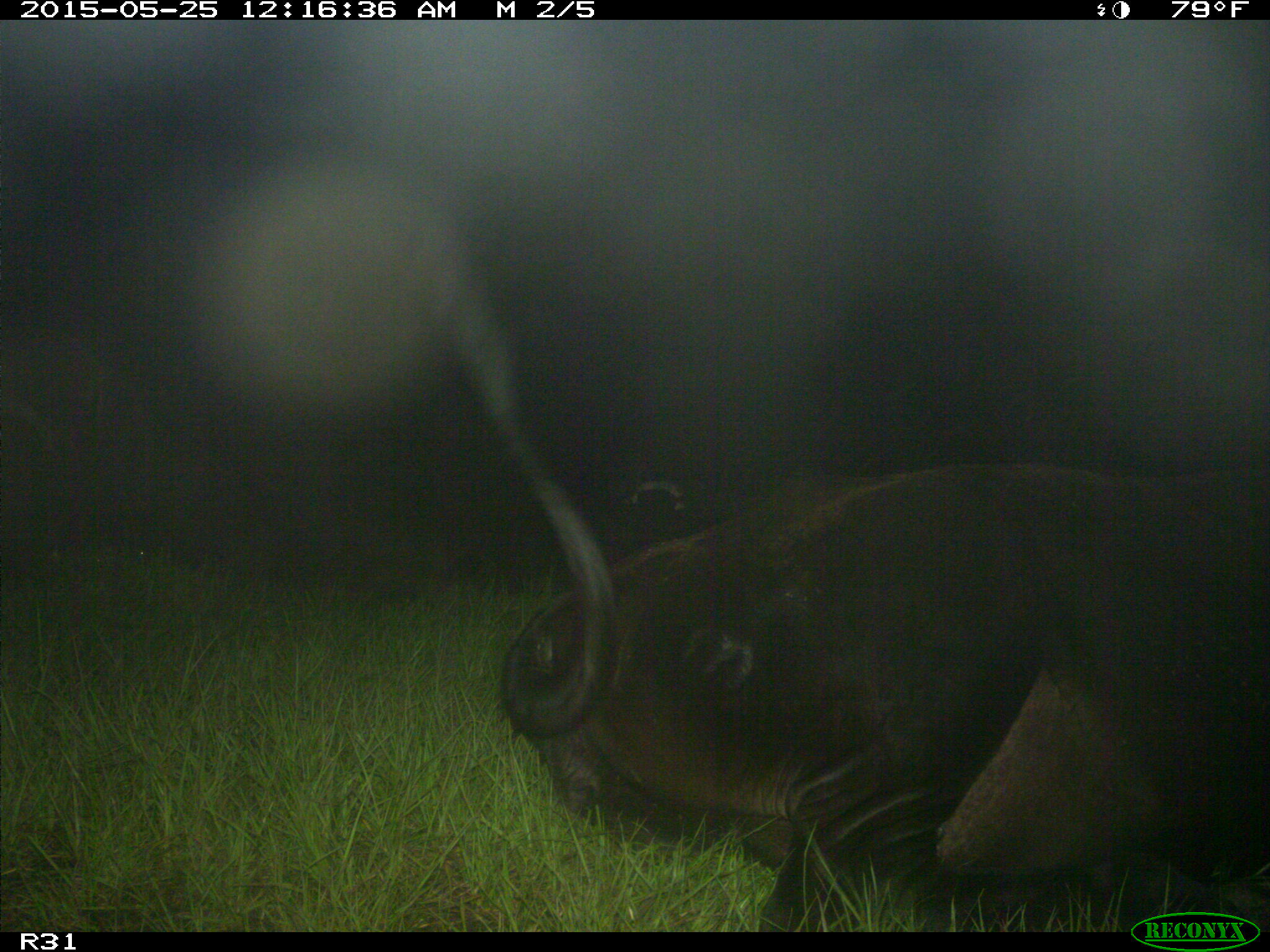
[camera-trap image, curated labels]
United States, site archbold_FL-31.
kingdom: Animalia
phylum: Chordata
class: Mammalia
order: Artiodactyla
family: Bovidae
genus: Bos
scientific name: Bos taurus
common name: domestic cow